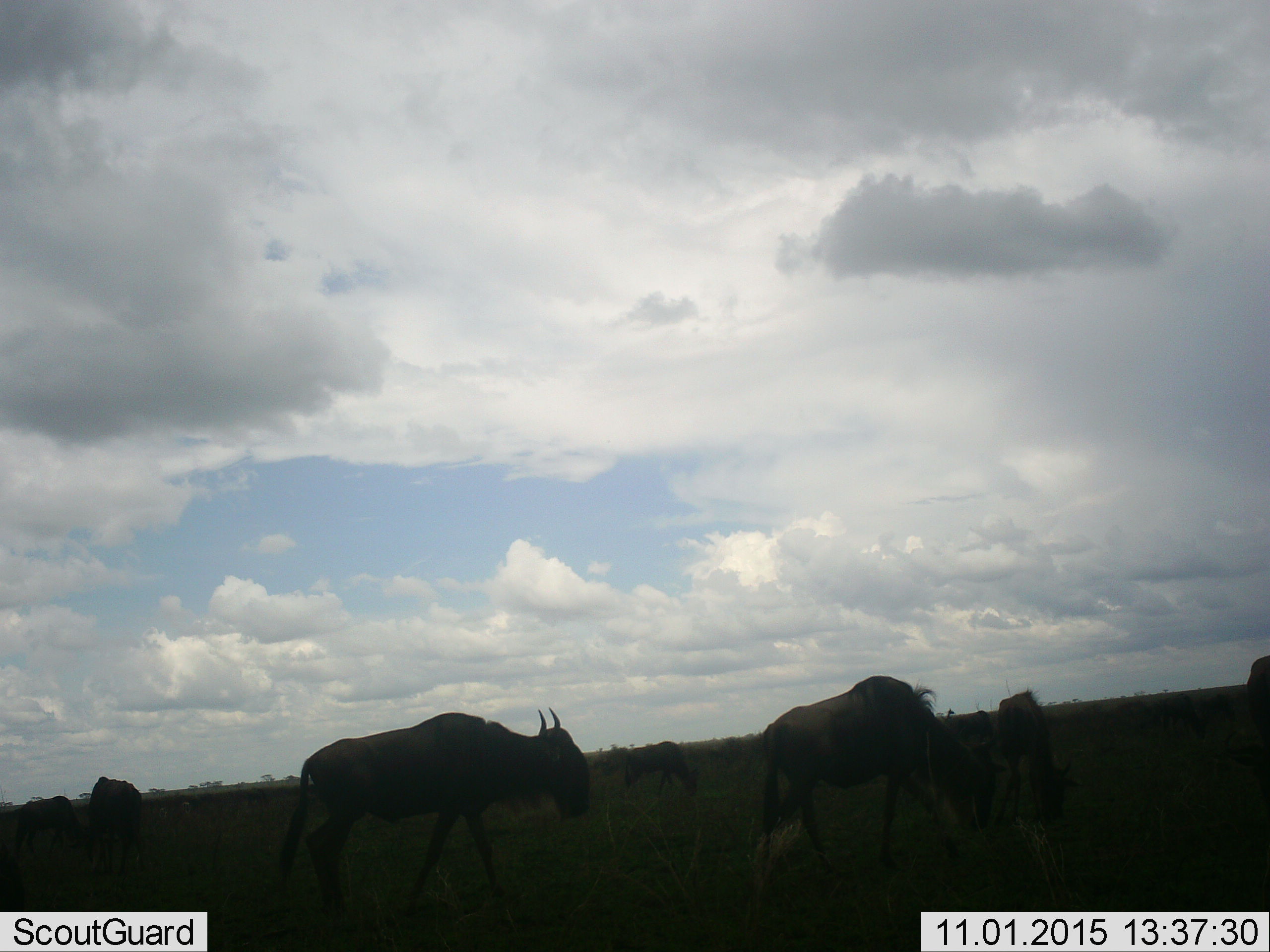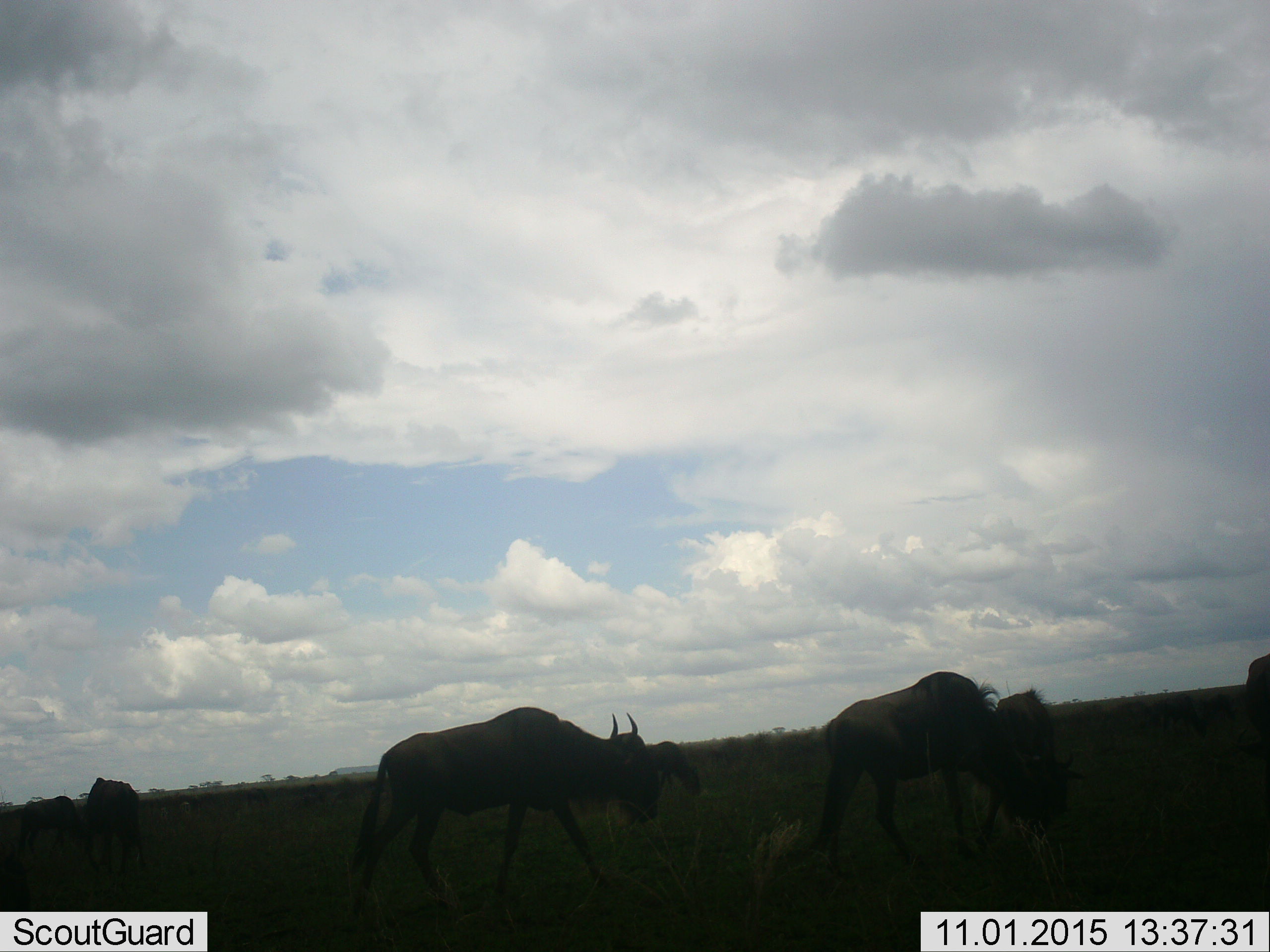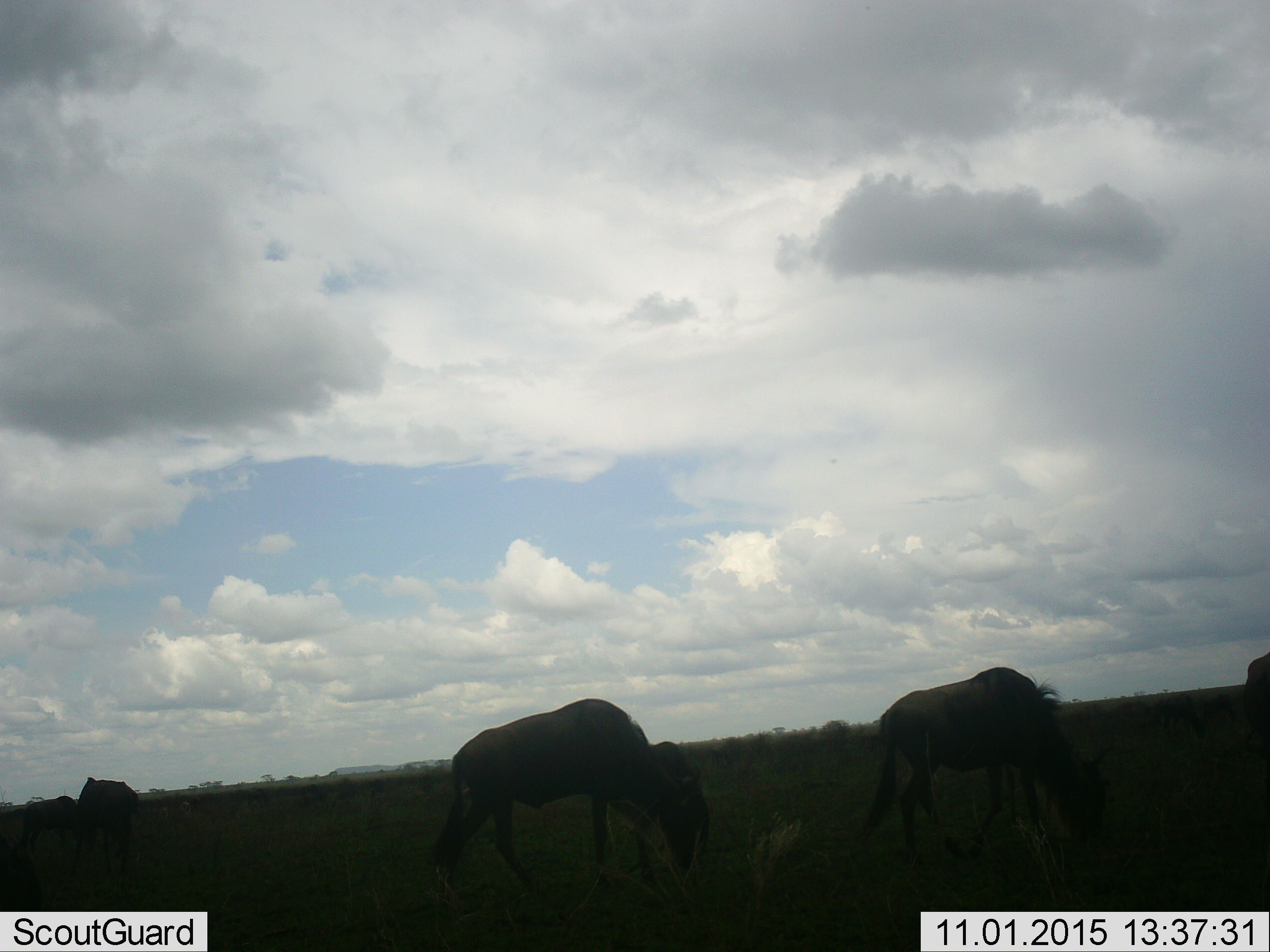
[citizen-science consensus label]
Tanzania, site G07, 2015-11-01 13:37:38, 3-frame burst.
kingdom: Animalia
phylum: Chordata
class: Mammalia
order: Artiodactyla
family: Bovidae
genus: Connochaetes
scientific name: Connochaetes taurinus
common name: blue wildebeest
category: wildebeest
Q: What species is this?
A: Wildebeest (blue wildebeest) (Connochaetes taurinus).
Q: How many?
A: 9.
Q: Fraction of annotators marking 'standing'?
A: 36%.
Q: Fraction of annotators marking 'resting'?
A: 0%.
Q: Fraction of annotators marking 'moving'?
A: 82%.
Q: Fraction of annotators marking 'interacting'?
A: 0%.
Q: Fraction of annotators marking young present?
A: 0%.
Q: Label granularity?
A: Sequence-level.